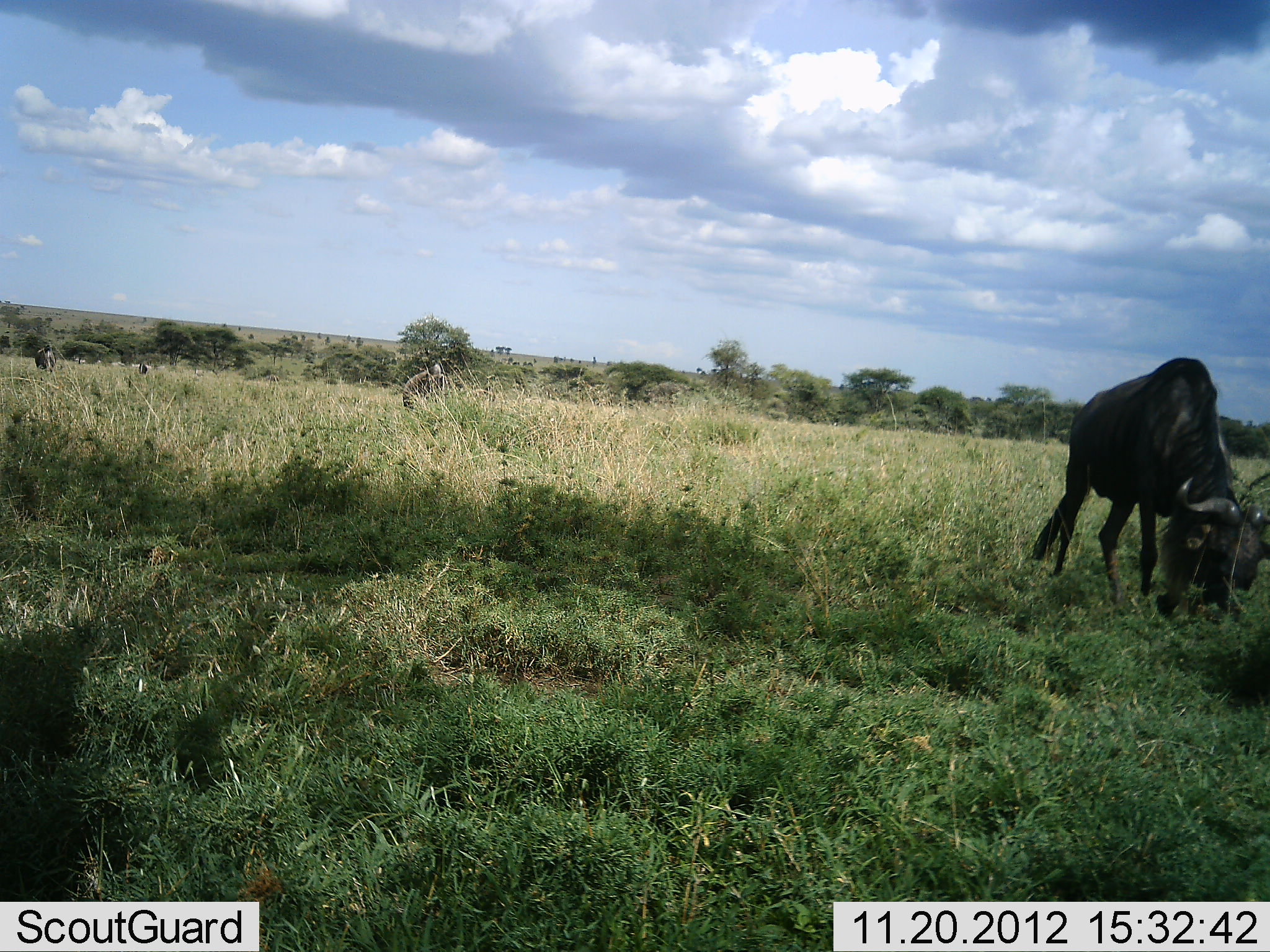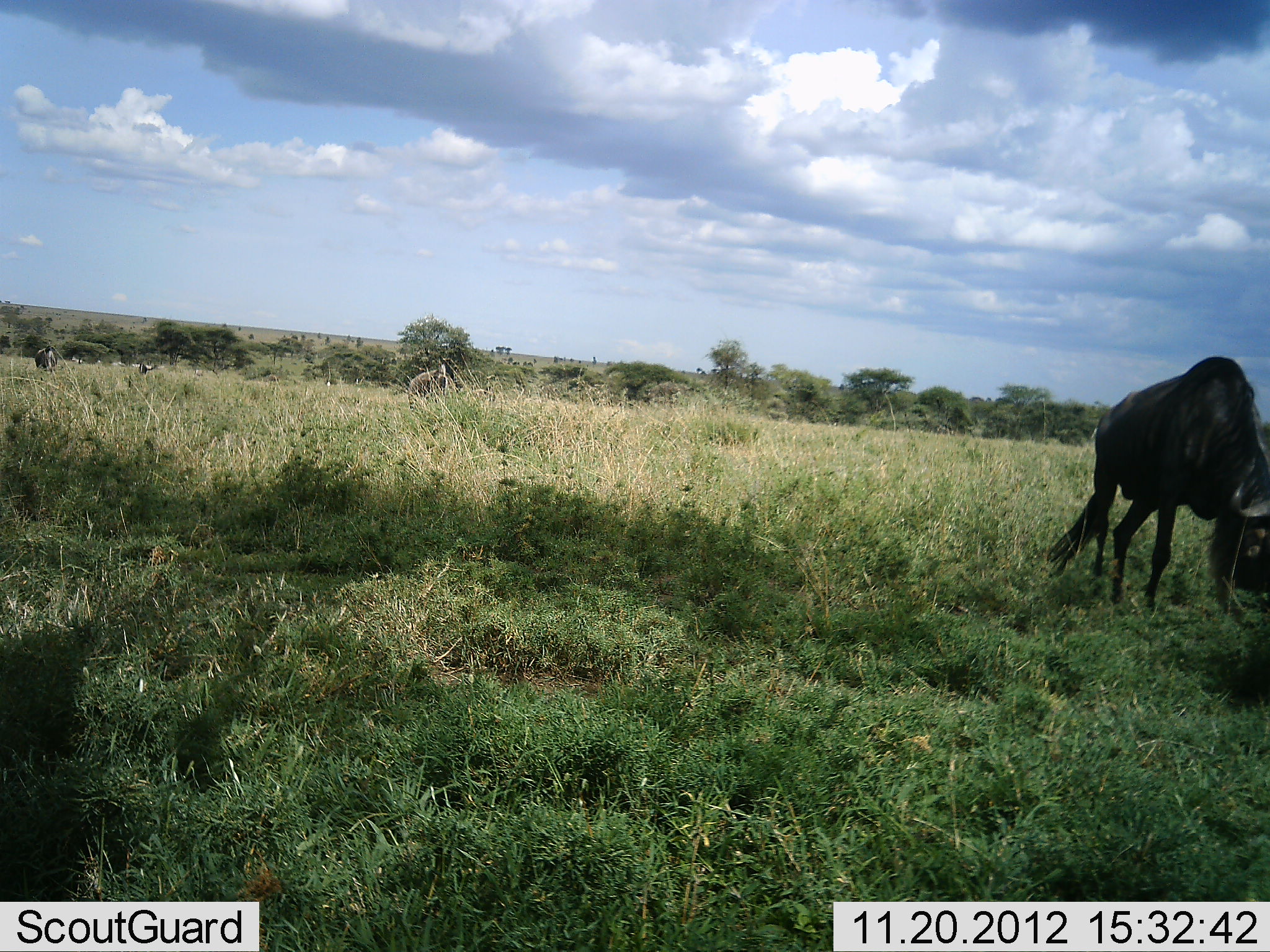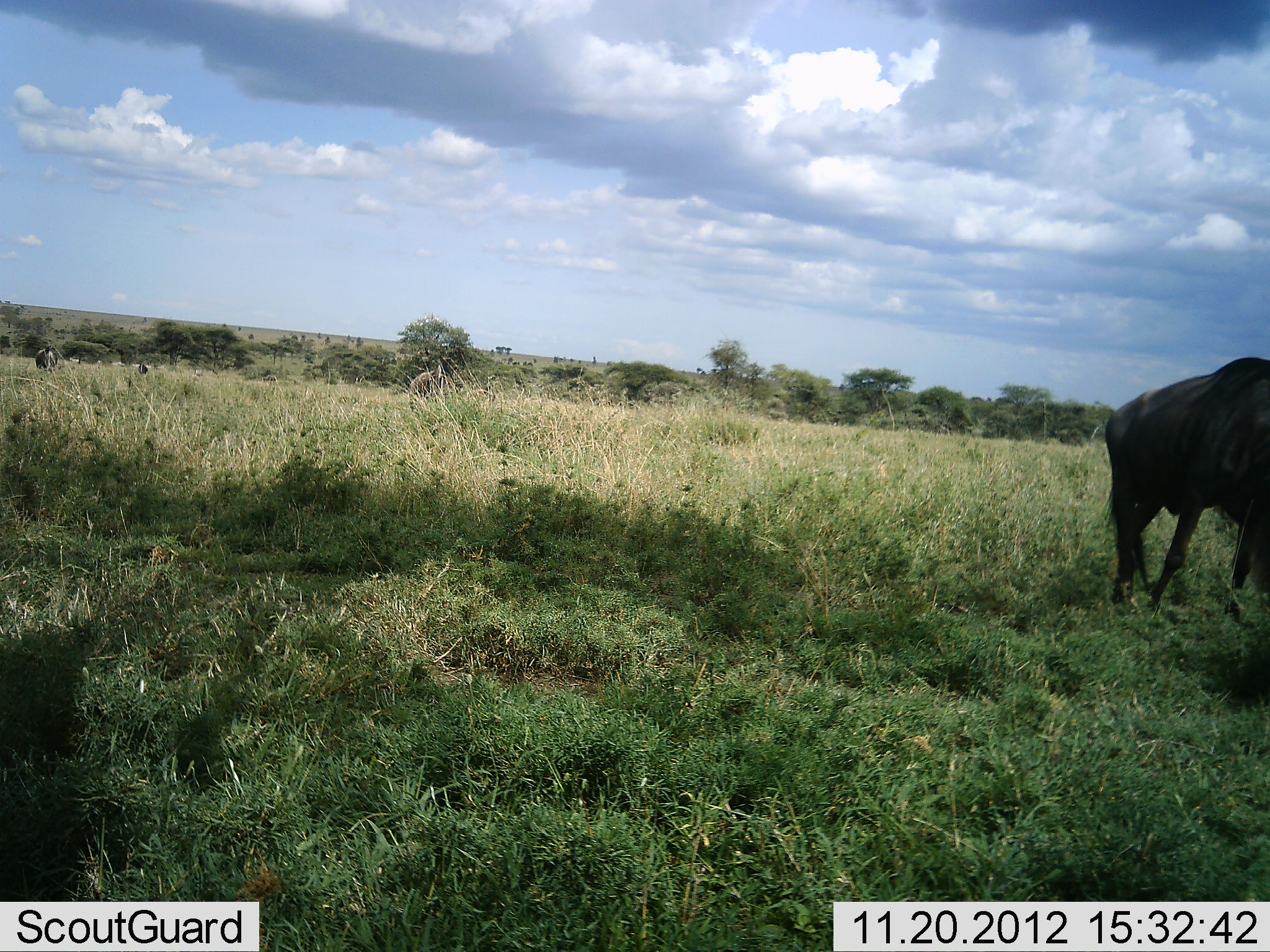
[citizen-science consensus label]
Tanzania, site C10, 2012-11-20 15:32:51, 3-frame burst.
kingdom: Animalia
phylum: Chordata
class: Mammalia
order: Artiodactyla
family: Bovidae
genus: Connochaetes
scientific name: Connochaetes taurinus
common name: blue wildebeest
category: wildebeest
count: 1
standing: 36%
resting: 0%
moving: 9%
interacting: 0%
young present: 0%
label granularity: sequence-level